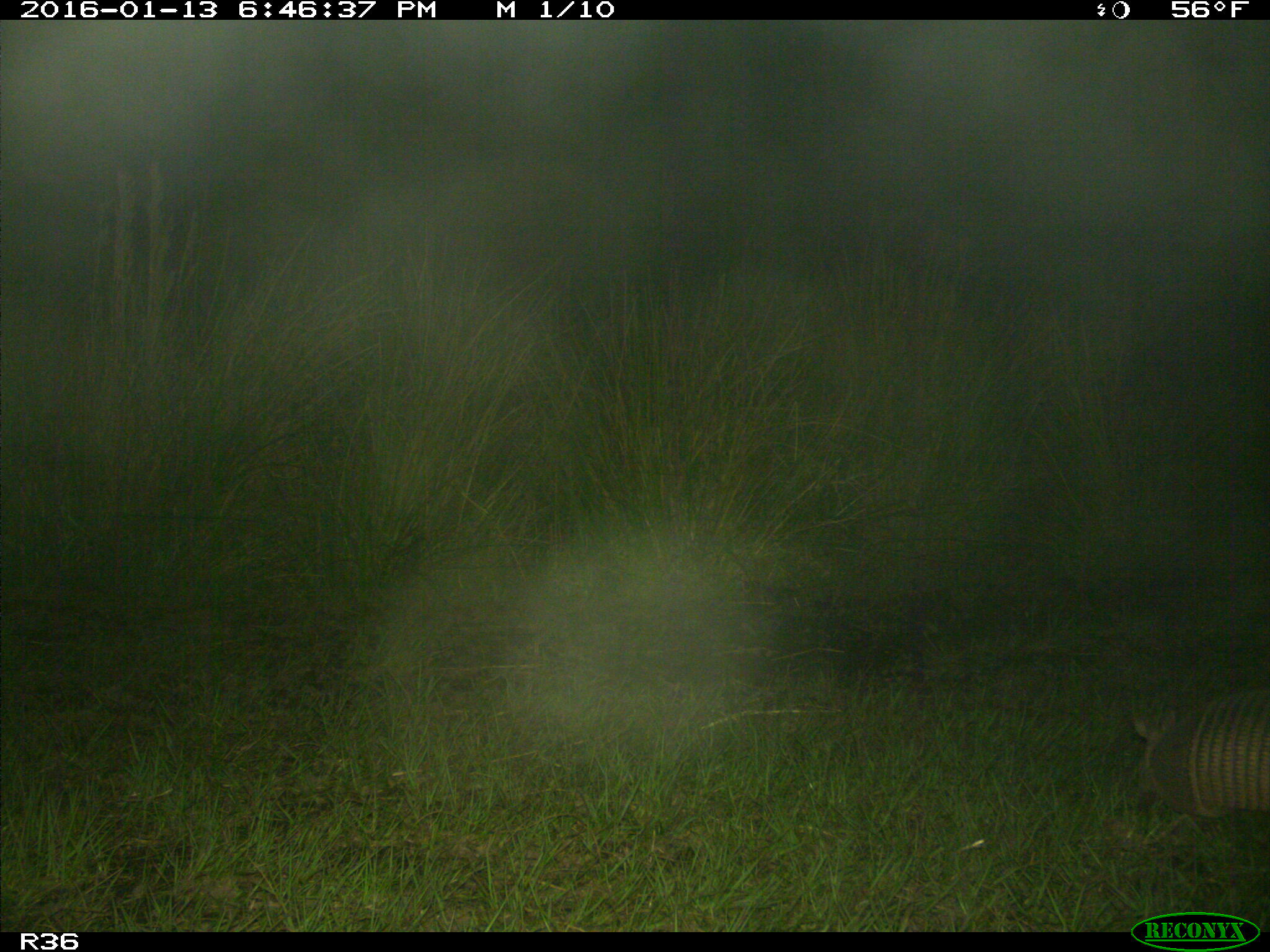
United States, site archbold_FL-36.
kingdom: Animalia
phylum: Chordata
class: Mammalia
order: Cingulata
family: Dasypodidae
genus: Dasypus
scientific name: Dasypus novemcinctus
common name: nine-banded armadillo